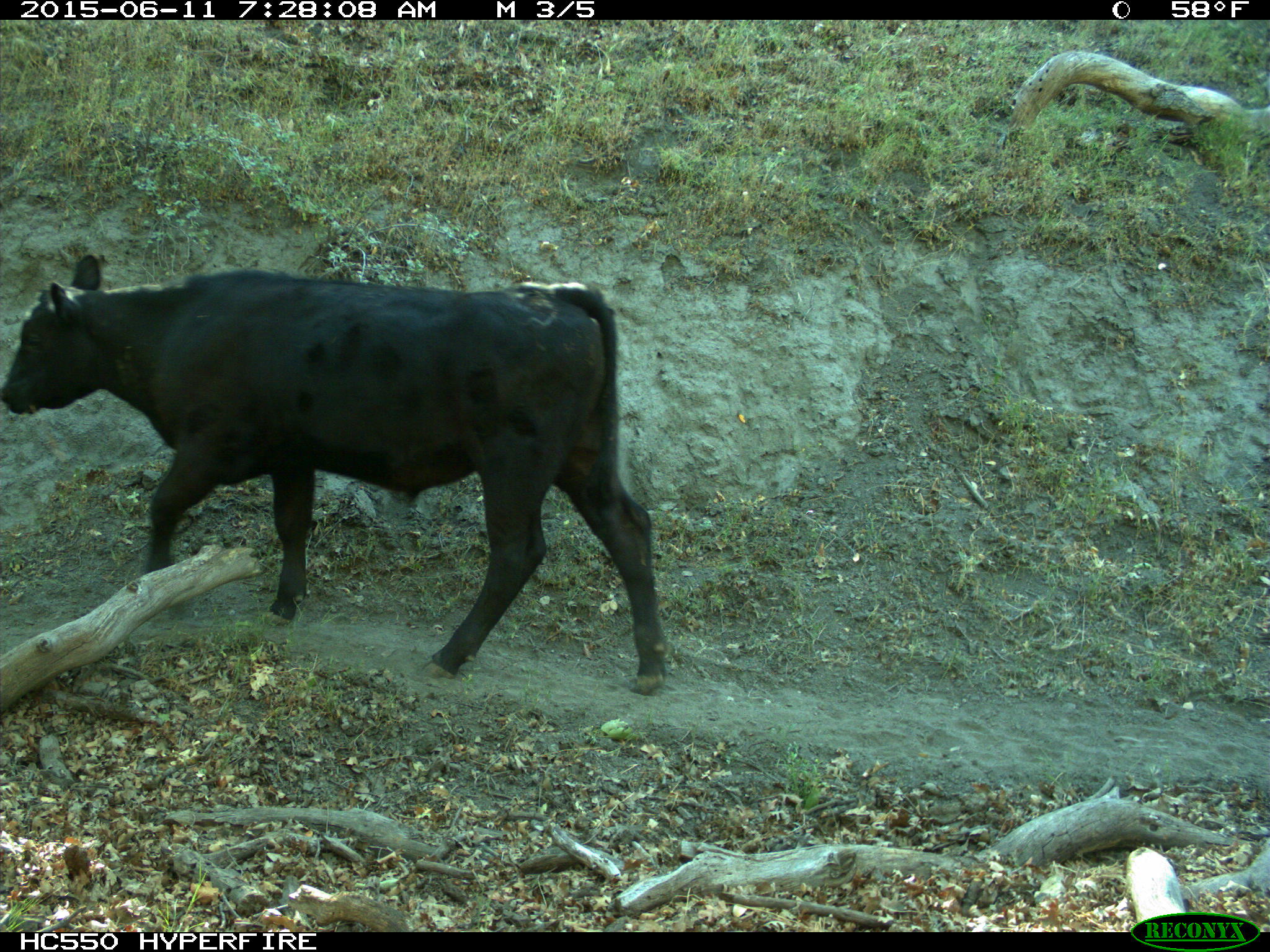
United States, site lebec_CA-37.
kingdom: Animalia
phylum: Chordata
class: Mammalia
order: Artiodactyla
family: Bovidae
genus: Bos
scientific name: Bos taurus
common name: domestic cow